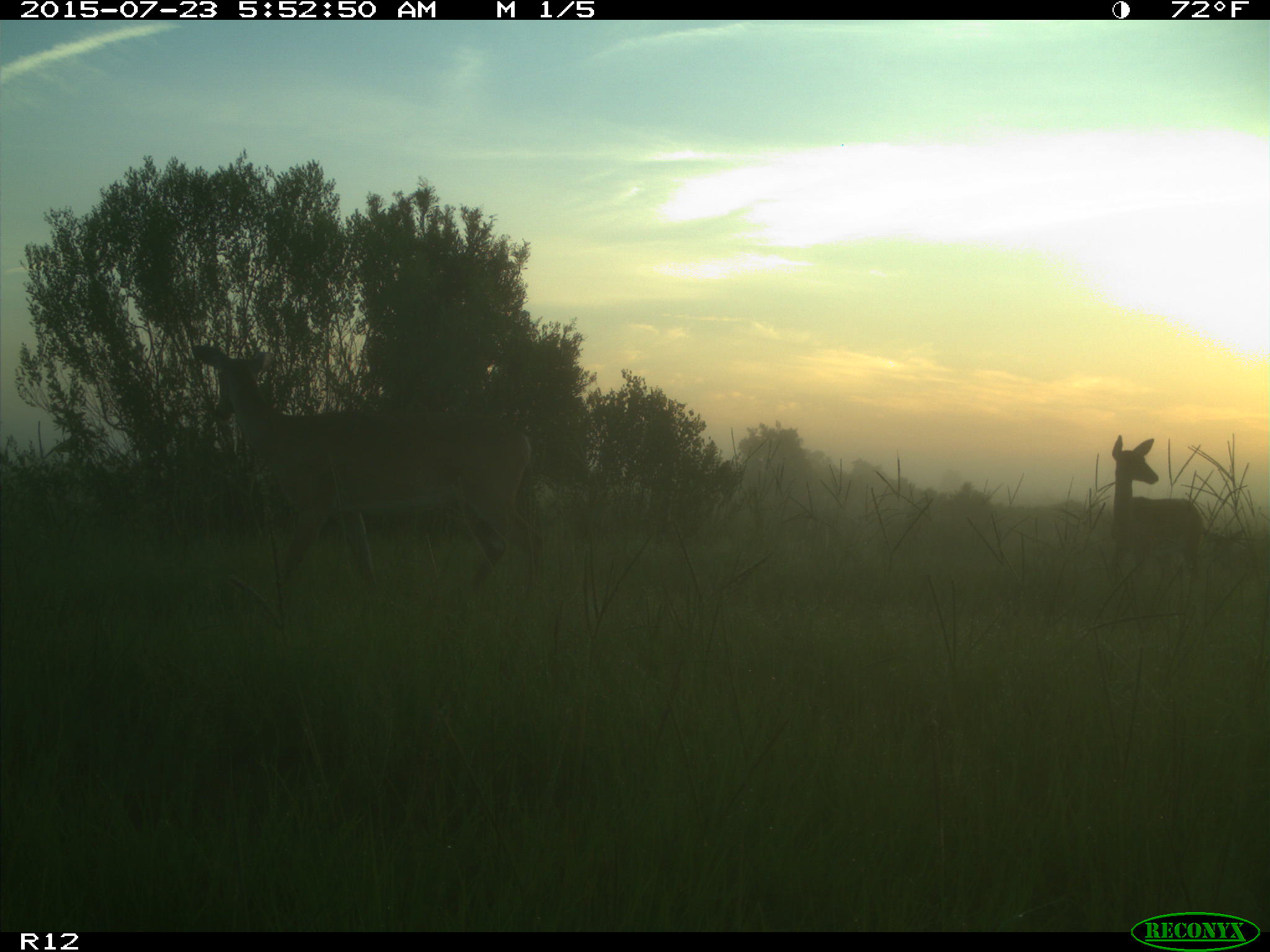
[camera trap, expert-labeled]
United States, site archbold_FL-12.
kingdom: Animalia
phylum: Chordata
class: Mammalia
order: Artiodactyla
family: Cervidae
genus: Odocoileus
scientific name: Odocoileus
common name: deer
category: unidentified deer